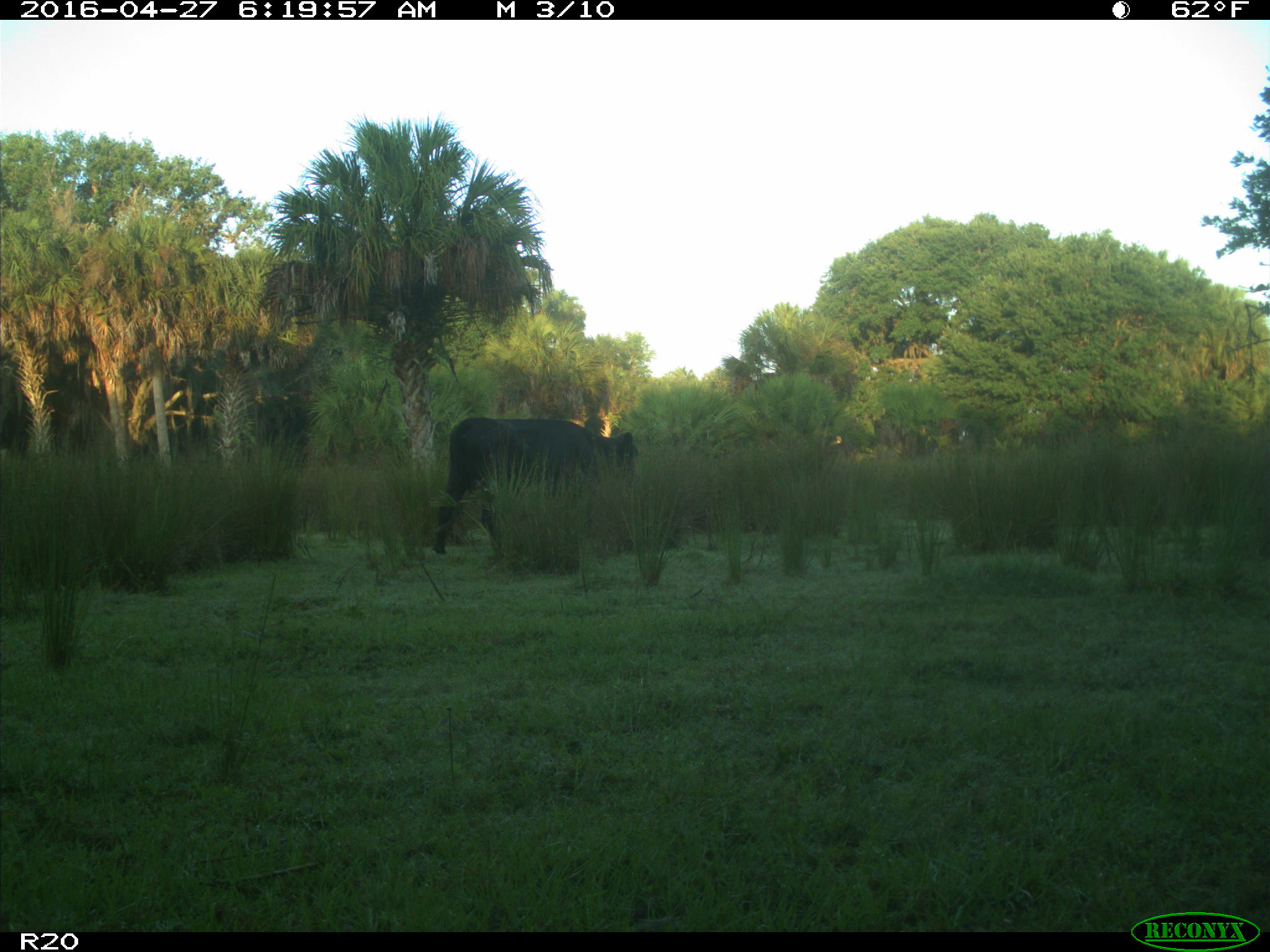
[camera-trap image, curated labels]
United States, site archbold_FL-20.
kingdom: Animalia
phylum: Chordata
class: Mammalia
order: Artiodactyla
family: Bovidae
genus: Bos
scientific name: Bos taurus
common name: domestic cow